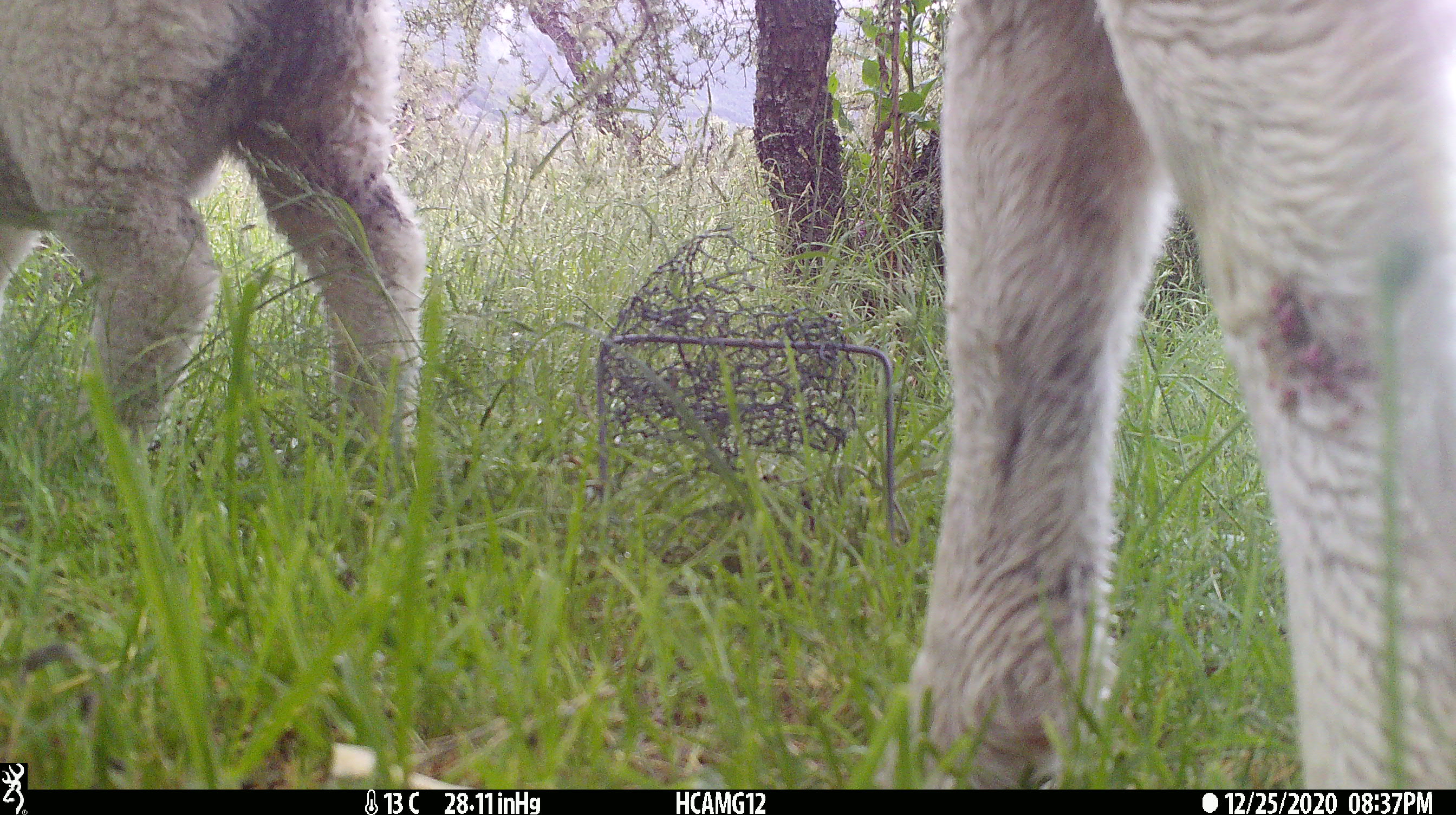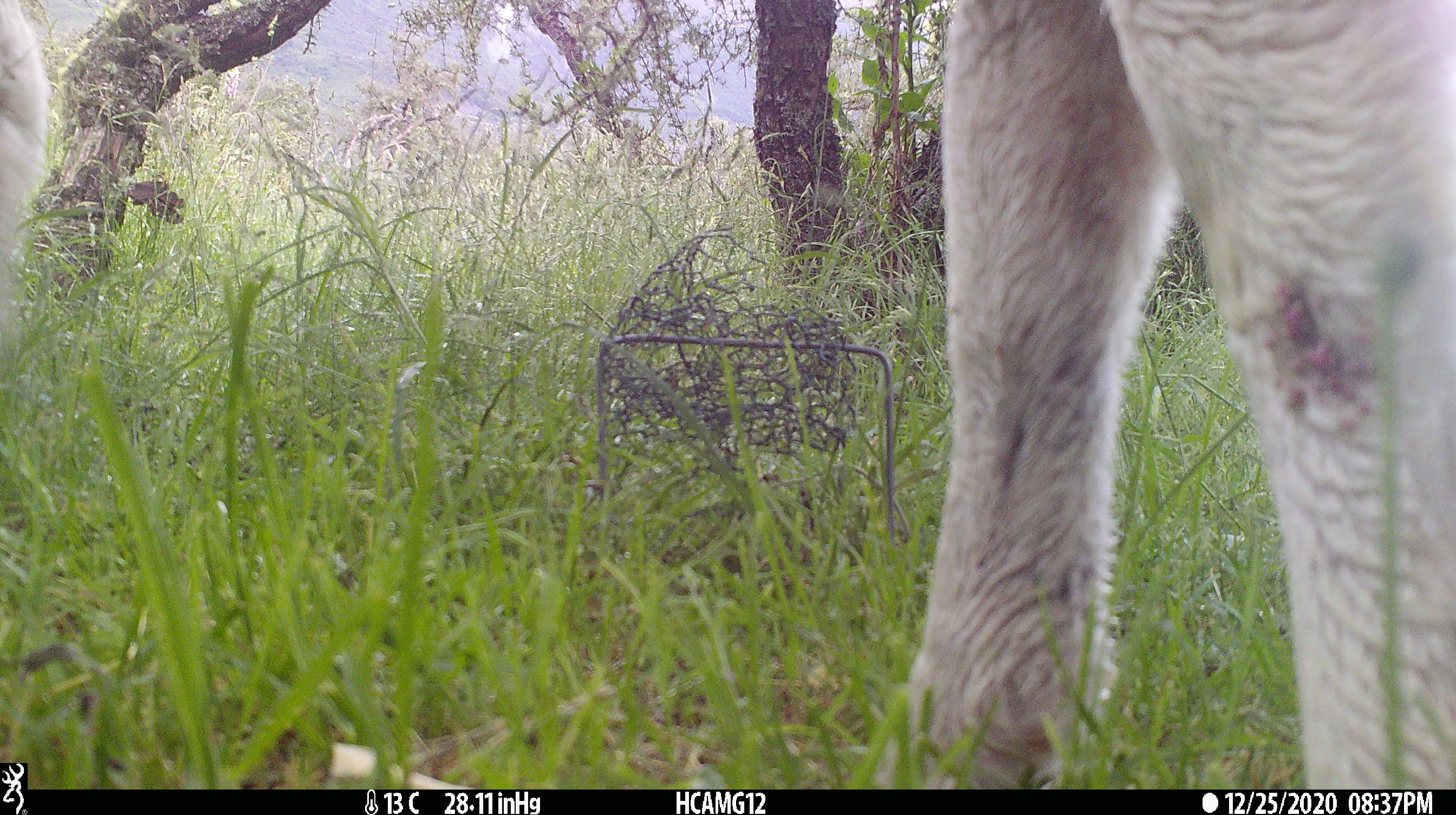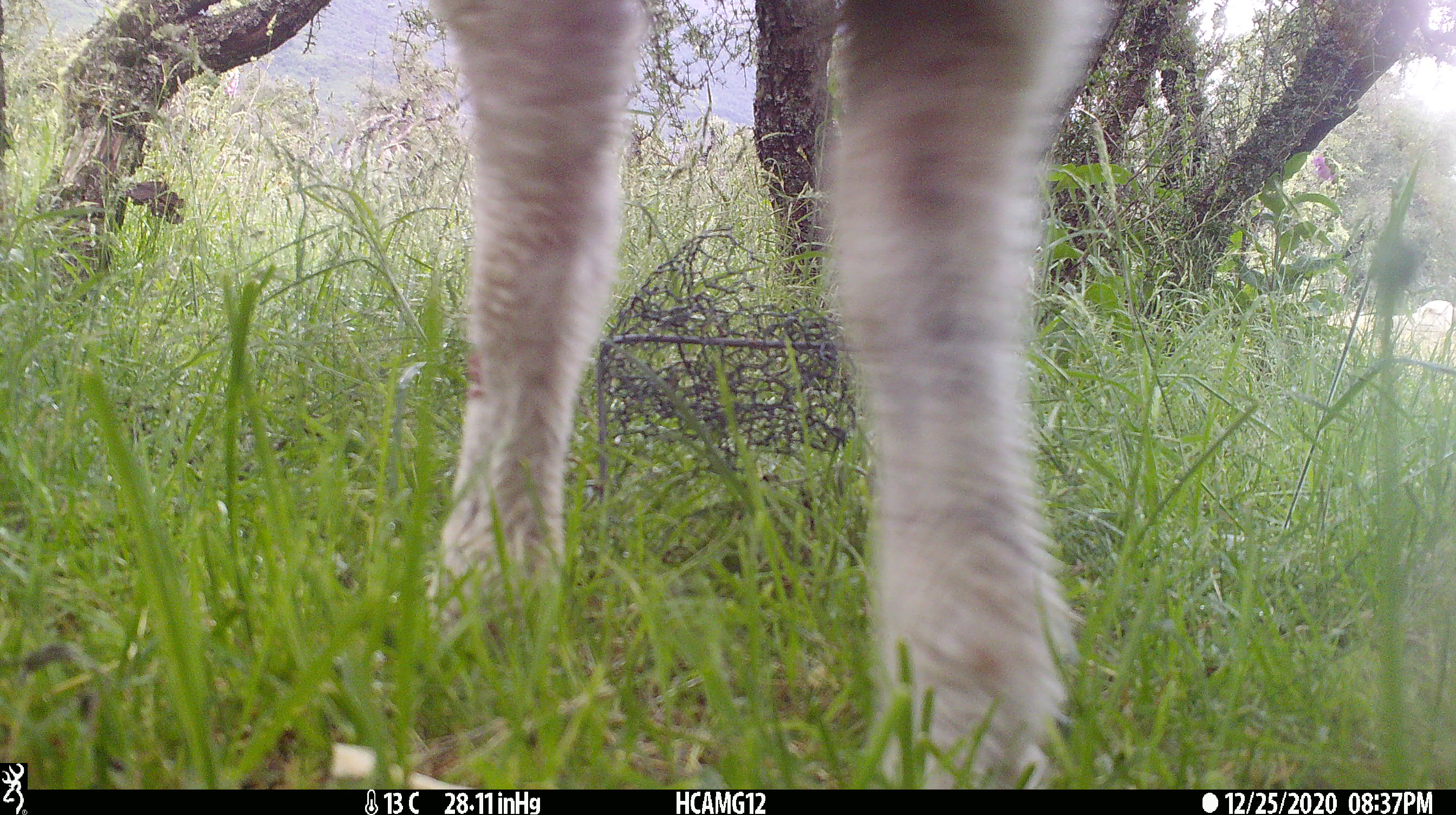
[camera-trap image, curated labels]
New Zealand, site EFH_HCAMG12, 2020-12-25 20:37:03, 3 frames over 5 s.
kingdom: Animalia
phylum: Chordata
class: Mammalia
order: Artiodactyla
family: Bovidae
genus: Ovis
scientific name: Ovis aries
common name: domestic sheep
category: sheep